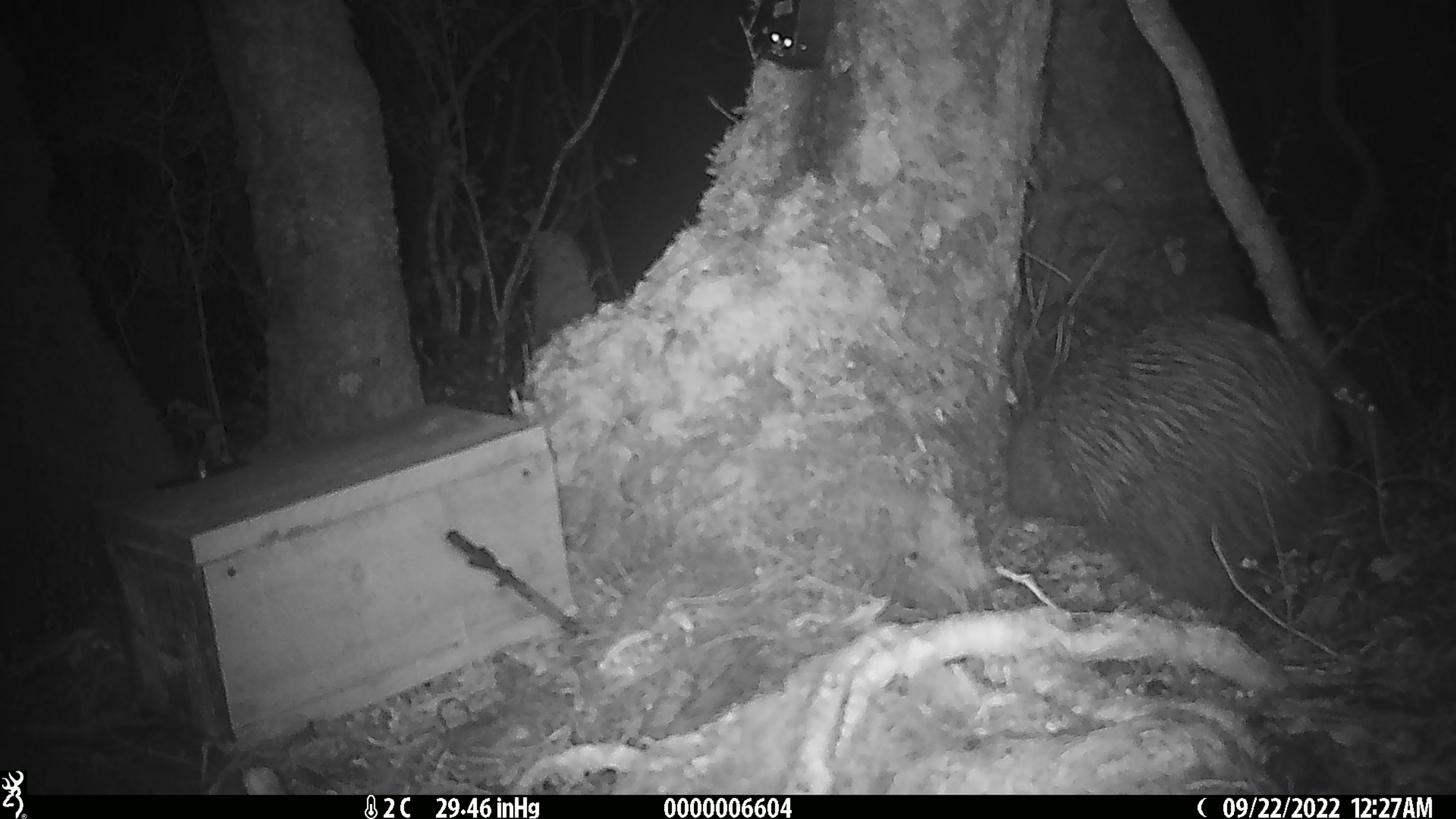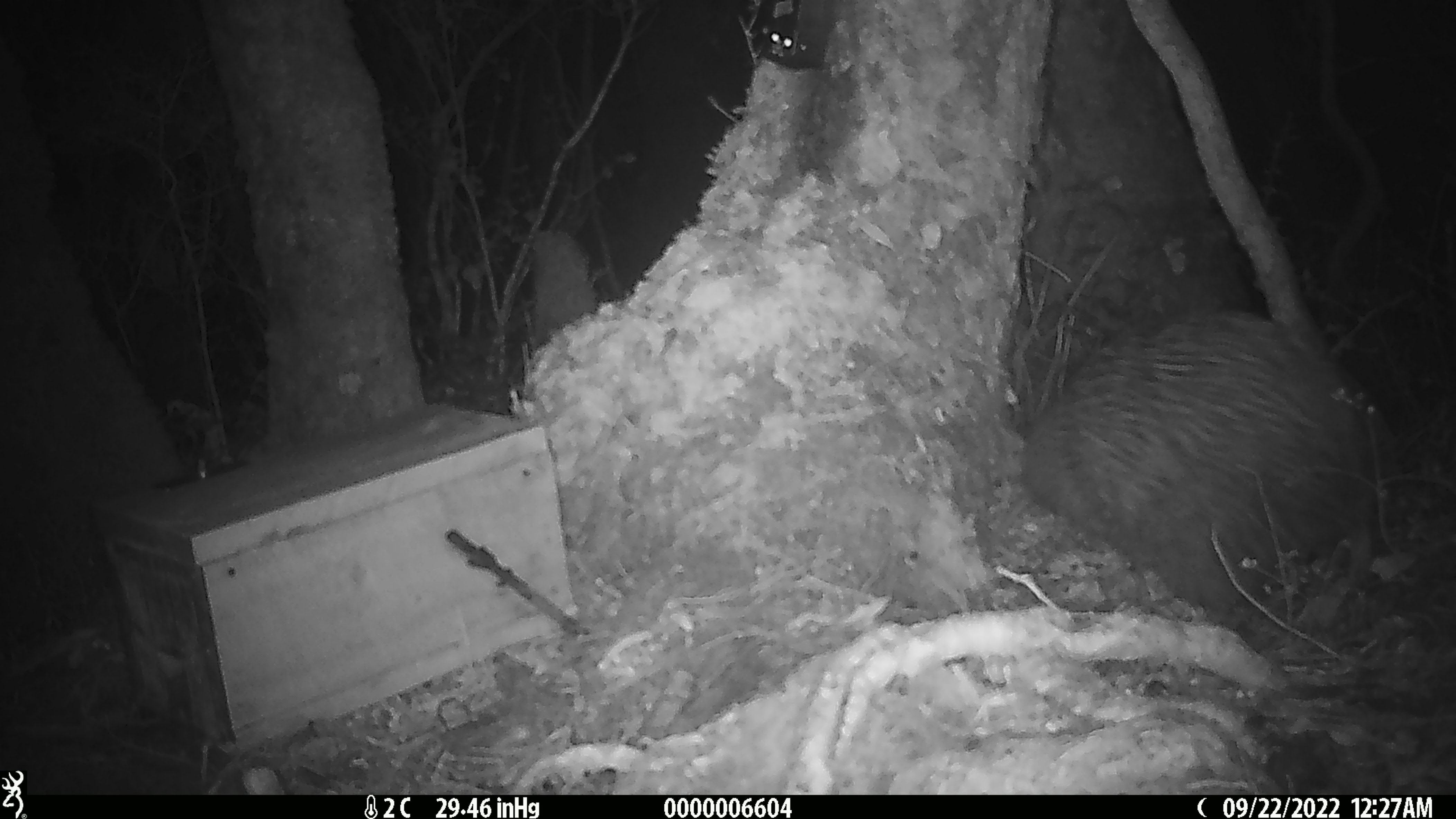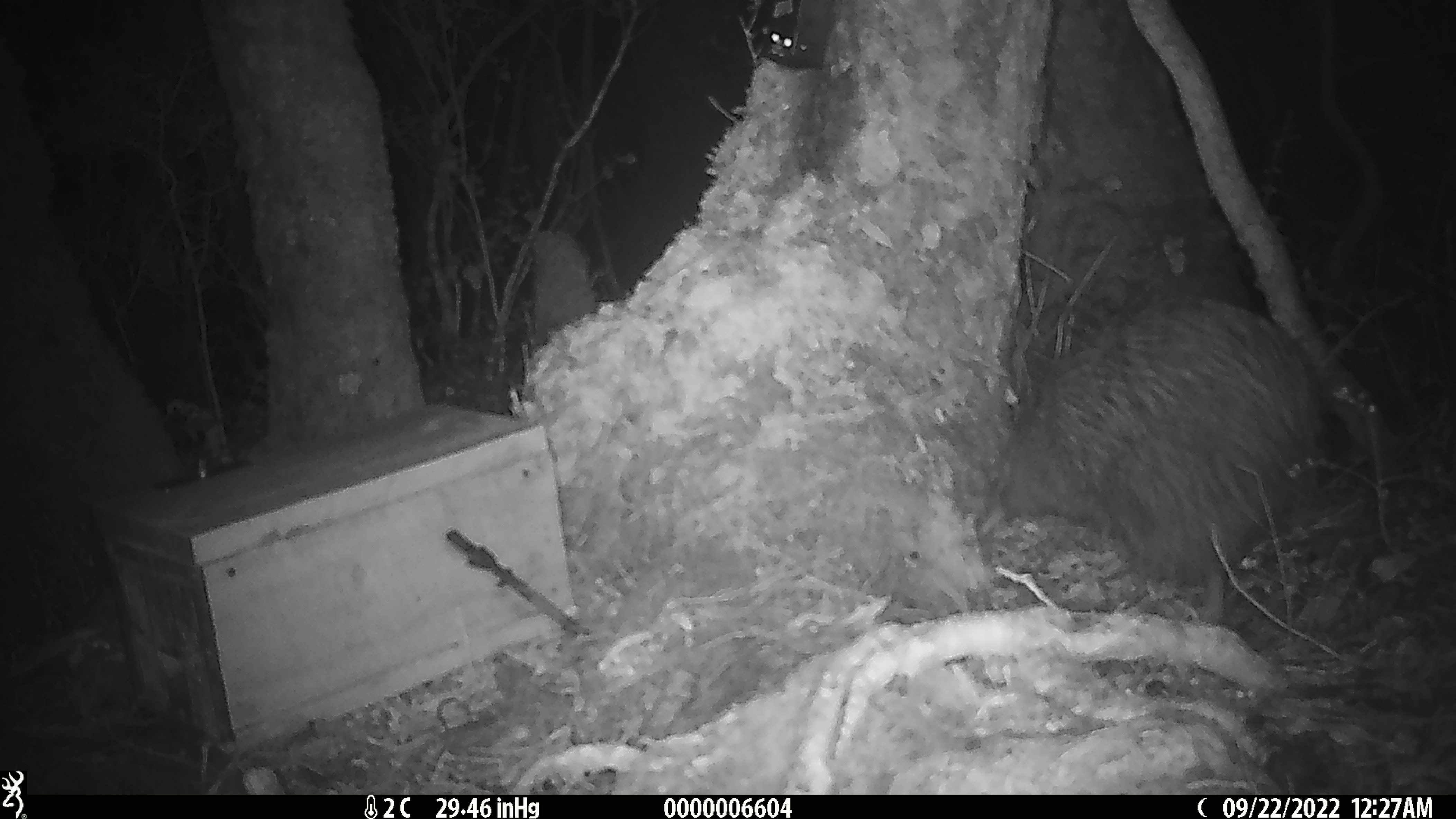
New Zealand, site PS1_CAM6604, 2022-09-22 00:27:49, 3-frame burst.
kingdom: Animalia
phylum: Chordata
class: Aves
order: Apterygiformes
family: Apterygidae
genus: Apteryx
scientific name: Apteryx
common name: kiwi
Kiwi (Apteryx).